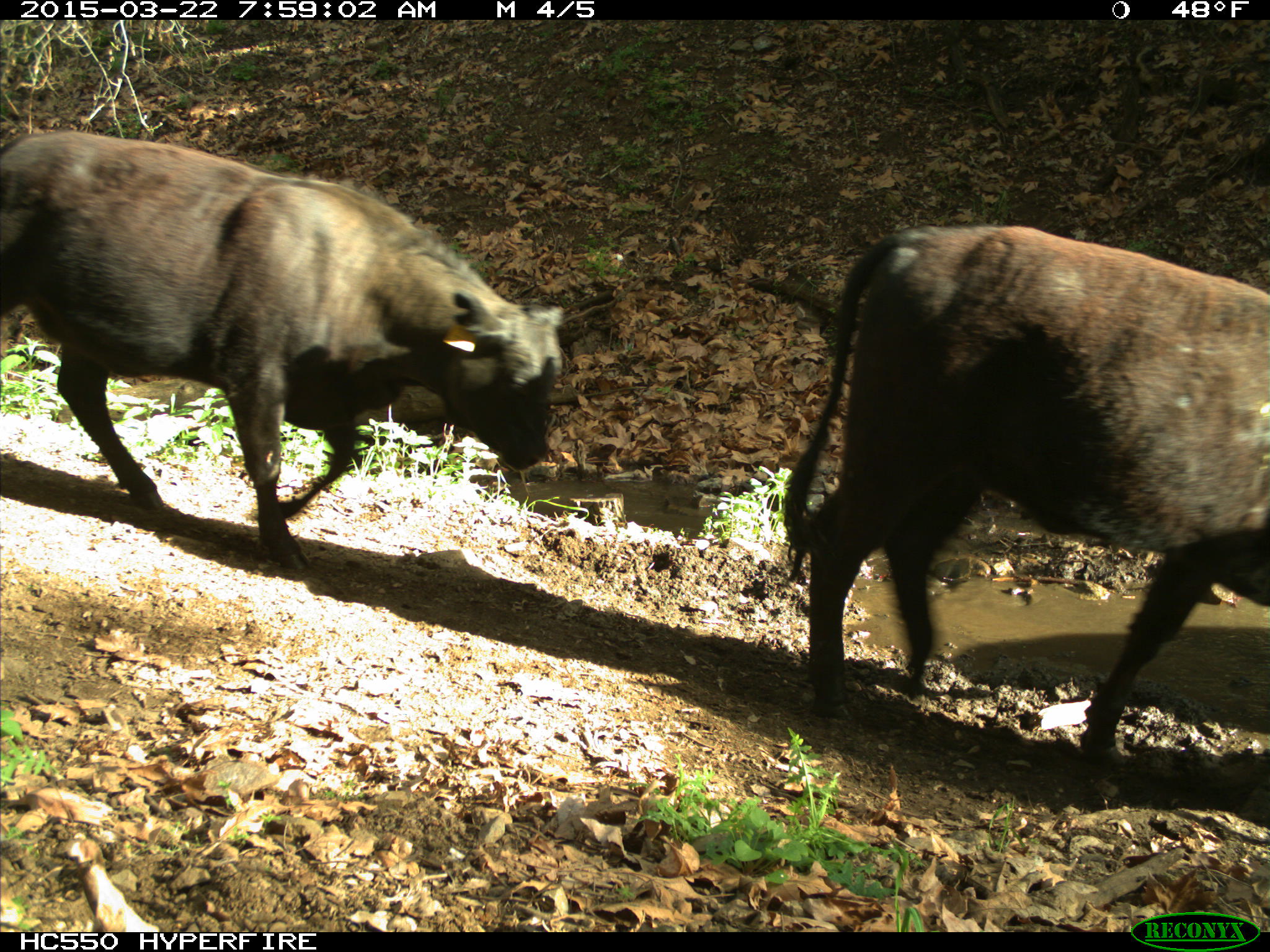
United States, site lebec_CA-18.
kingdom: Animalia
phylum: Chordata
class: Mammalia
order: Artiodactyla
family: Bovidae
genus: Bos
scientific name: Bos taurus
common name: domestic cow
Bos taurus (domestic cow).